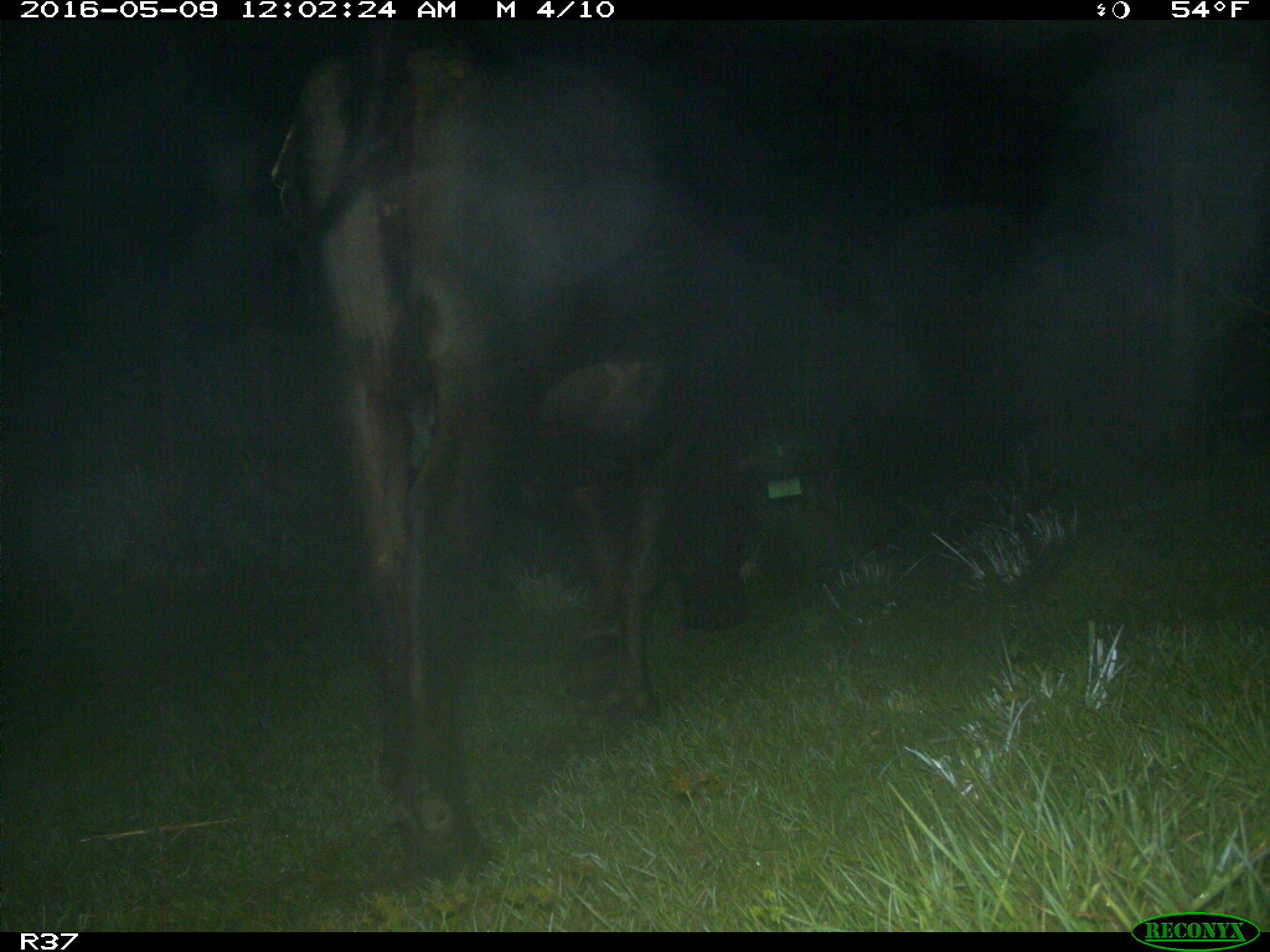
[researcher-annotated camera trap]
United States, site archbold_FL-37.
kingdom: Animalia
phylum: Chordata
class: Mammalia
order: Artiodactyla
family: Bovidae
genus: Bos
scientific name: Bos taurus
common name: domestic cow